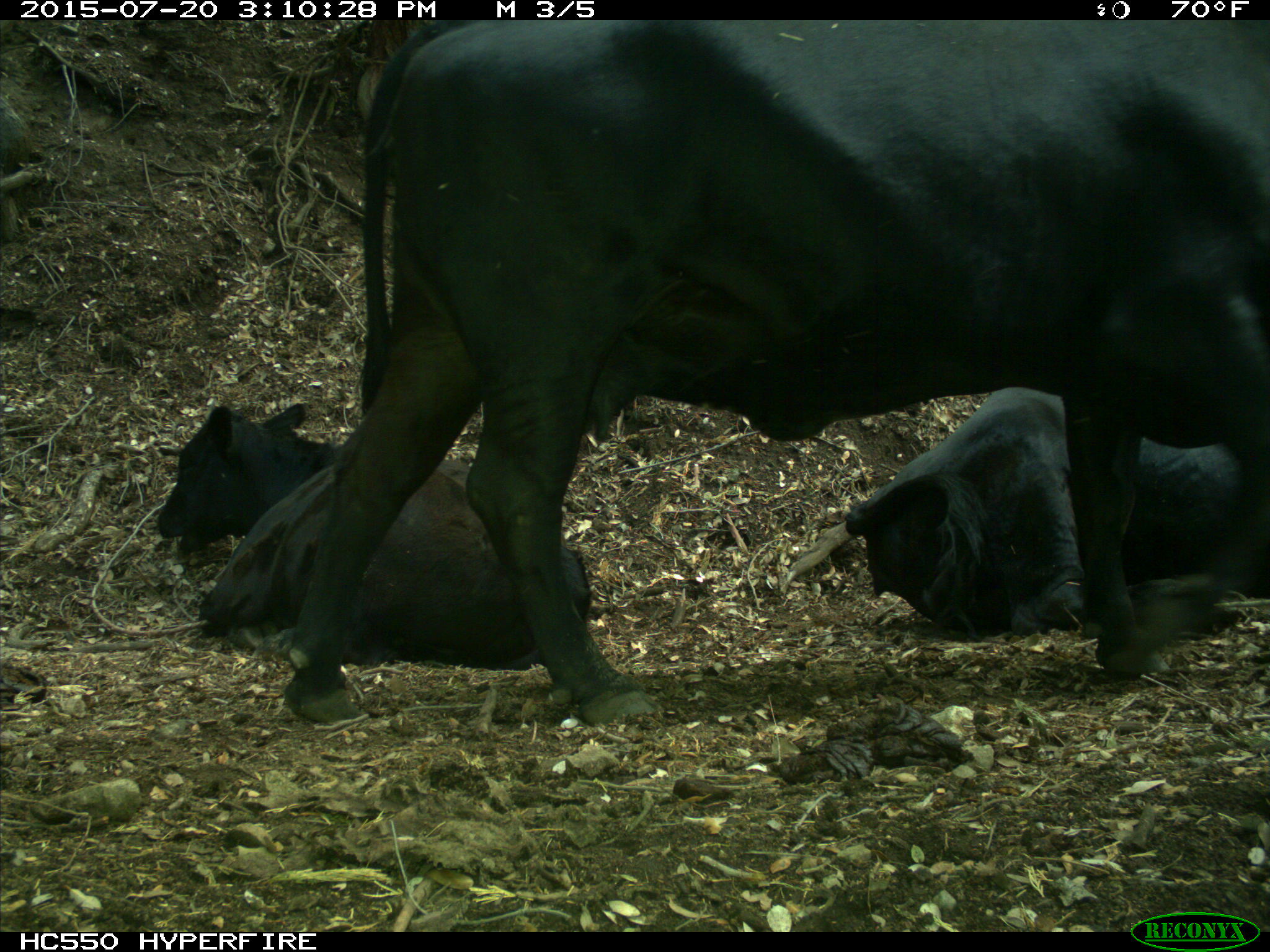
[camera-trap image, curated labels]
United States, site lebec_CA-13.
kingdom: Animalia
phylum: Chordata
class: Mammalia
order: Artiodactyla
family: Bovidae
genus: Bos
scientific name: Bos taurus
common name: domestic cow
Bos taurus (domestic cow).